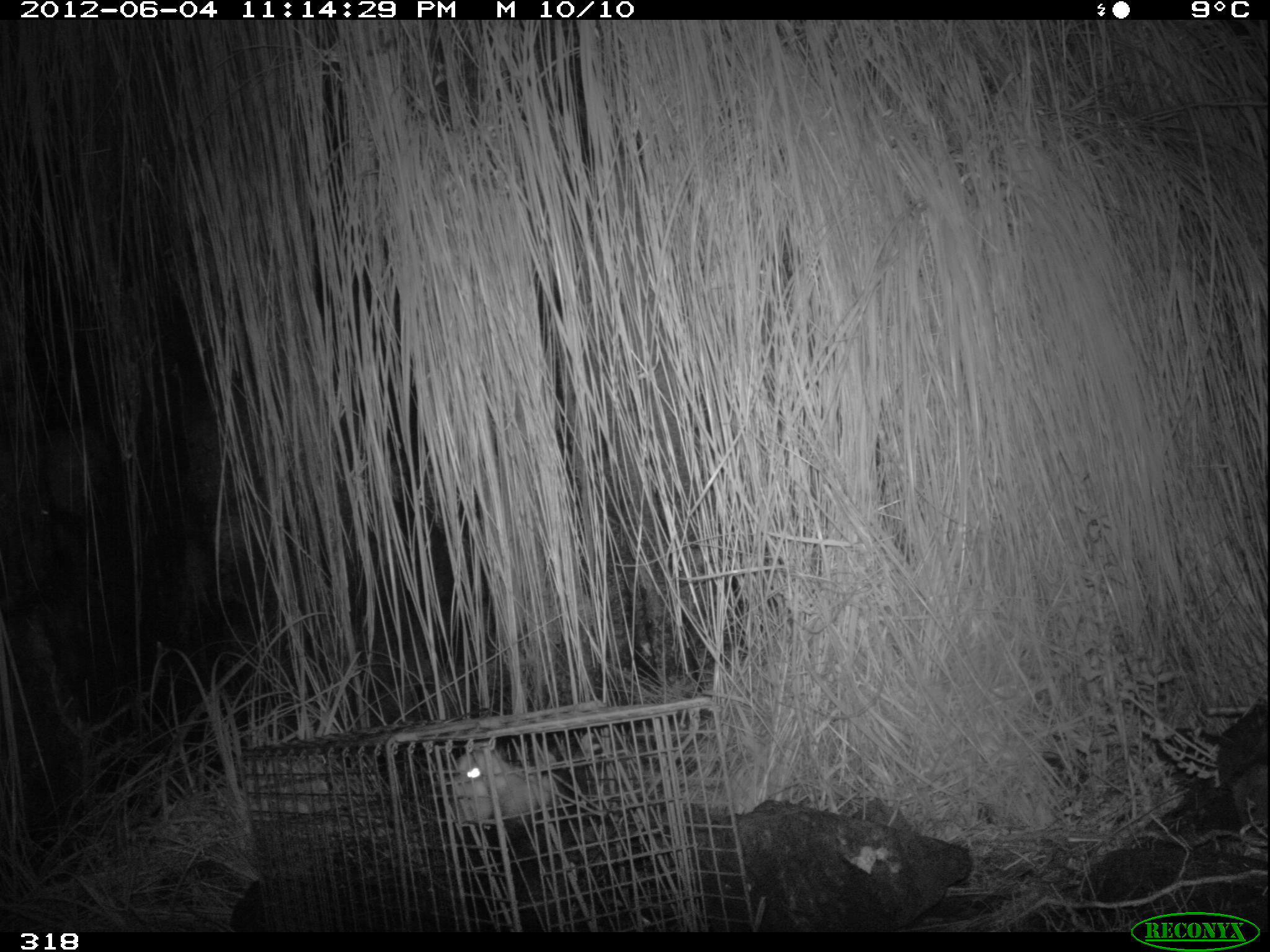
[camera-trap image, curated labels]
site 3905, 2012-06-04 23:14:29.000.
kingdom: Animalia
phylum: Chordata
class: Mammalia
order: Didelphimorphia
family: Didelphidae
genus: Didelphis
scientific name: Didelphis pernigra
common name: andean white-eared opossum